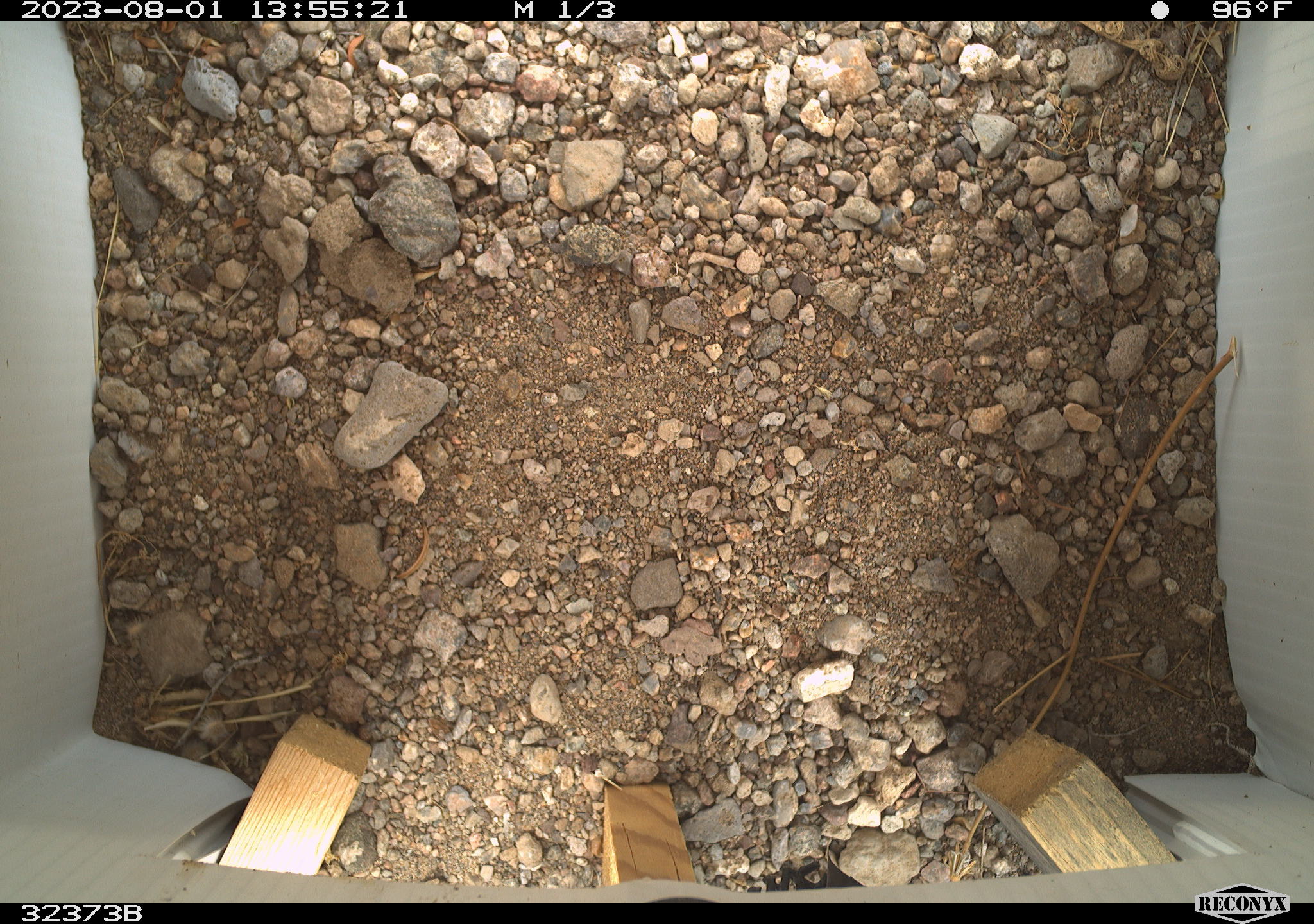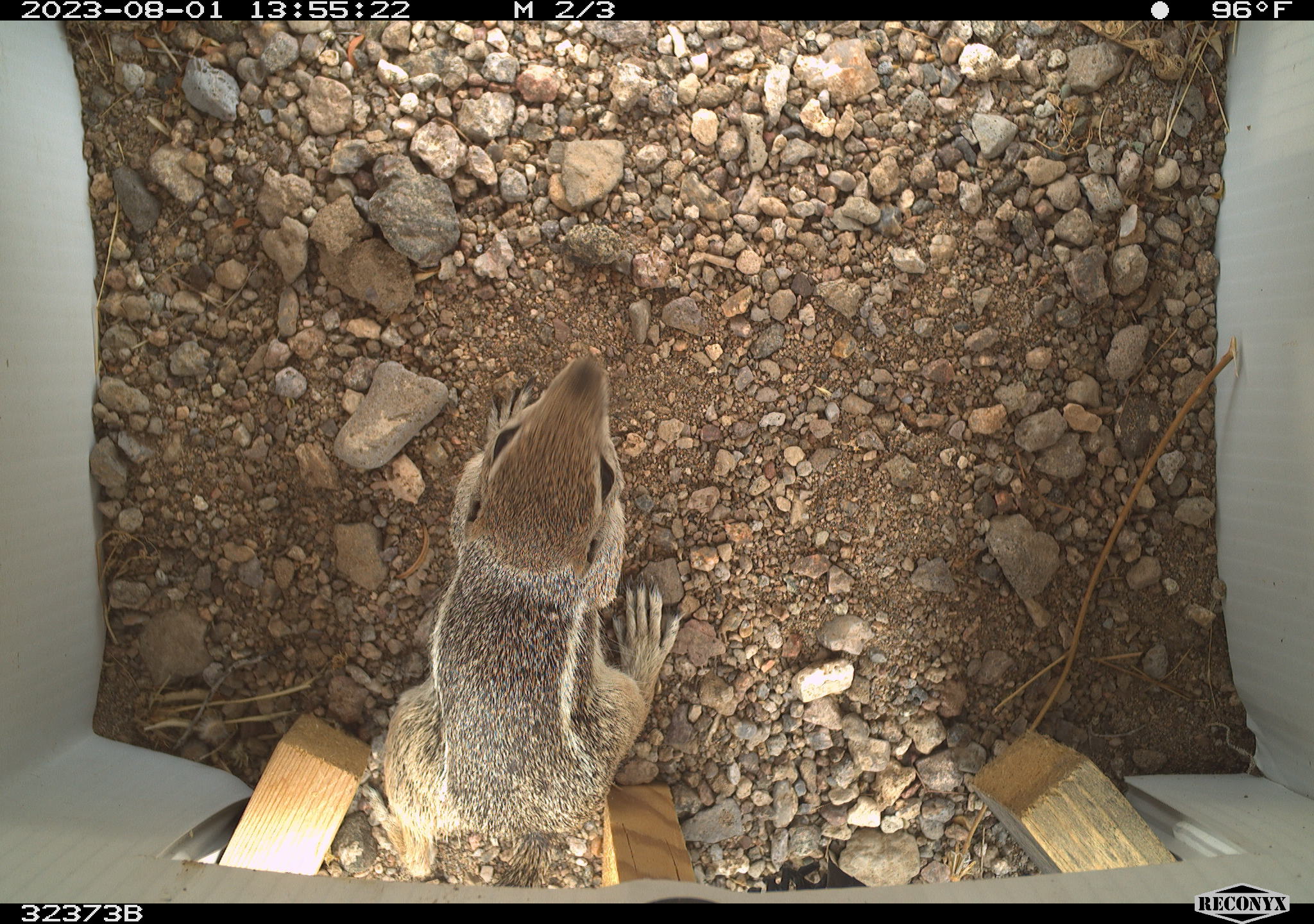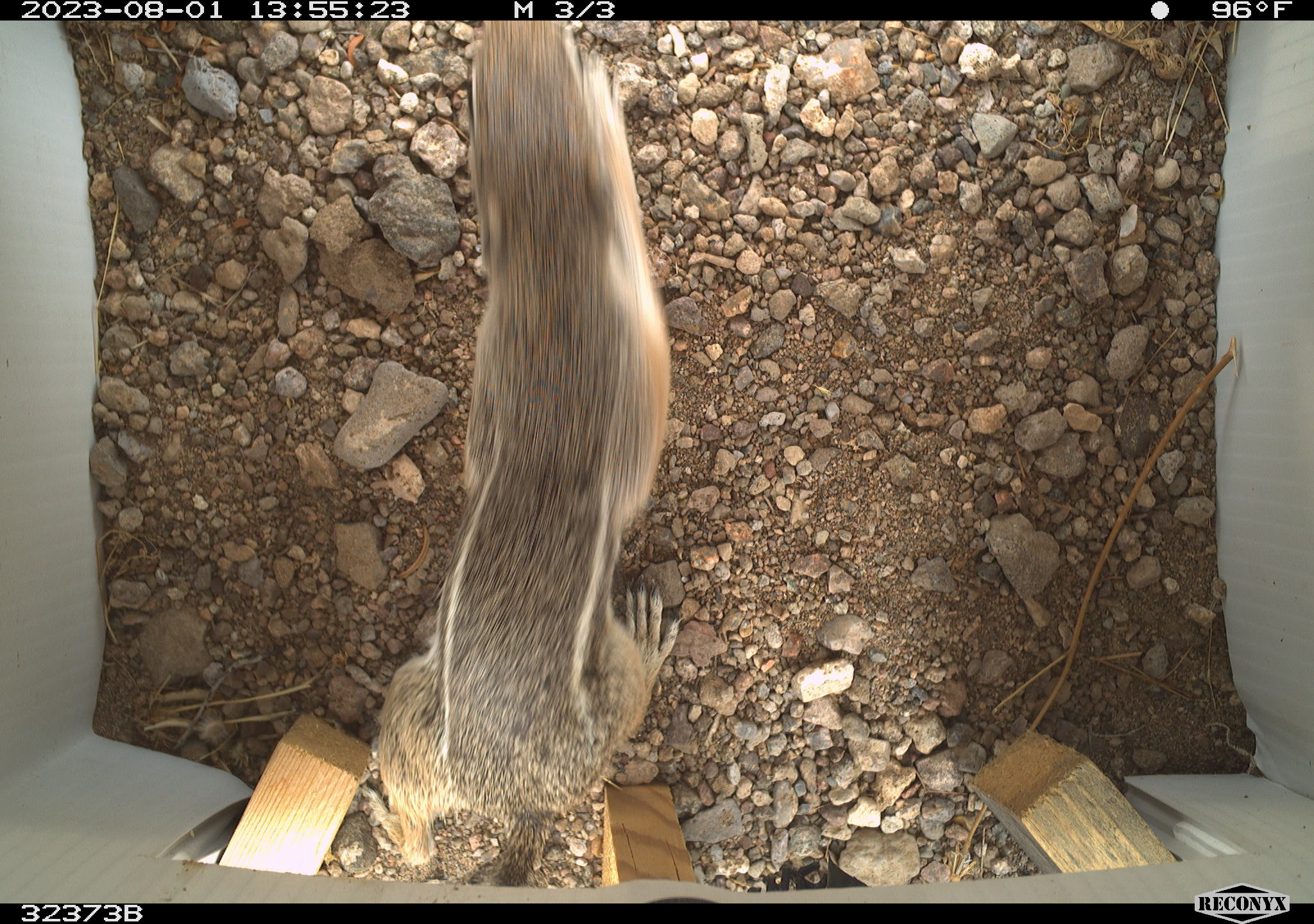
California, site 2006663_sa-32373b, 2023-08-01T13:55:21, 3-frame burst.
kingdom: Animalia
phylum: Chordata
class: Mammalia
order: Rodentia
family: Sciuridae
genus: Ammospermophilus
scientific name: Ammospermophilus leucurus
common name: white-tailed antelope squirrel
White-tailed antelope squirrel (Ammospermophilus leucurus).